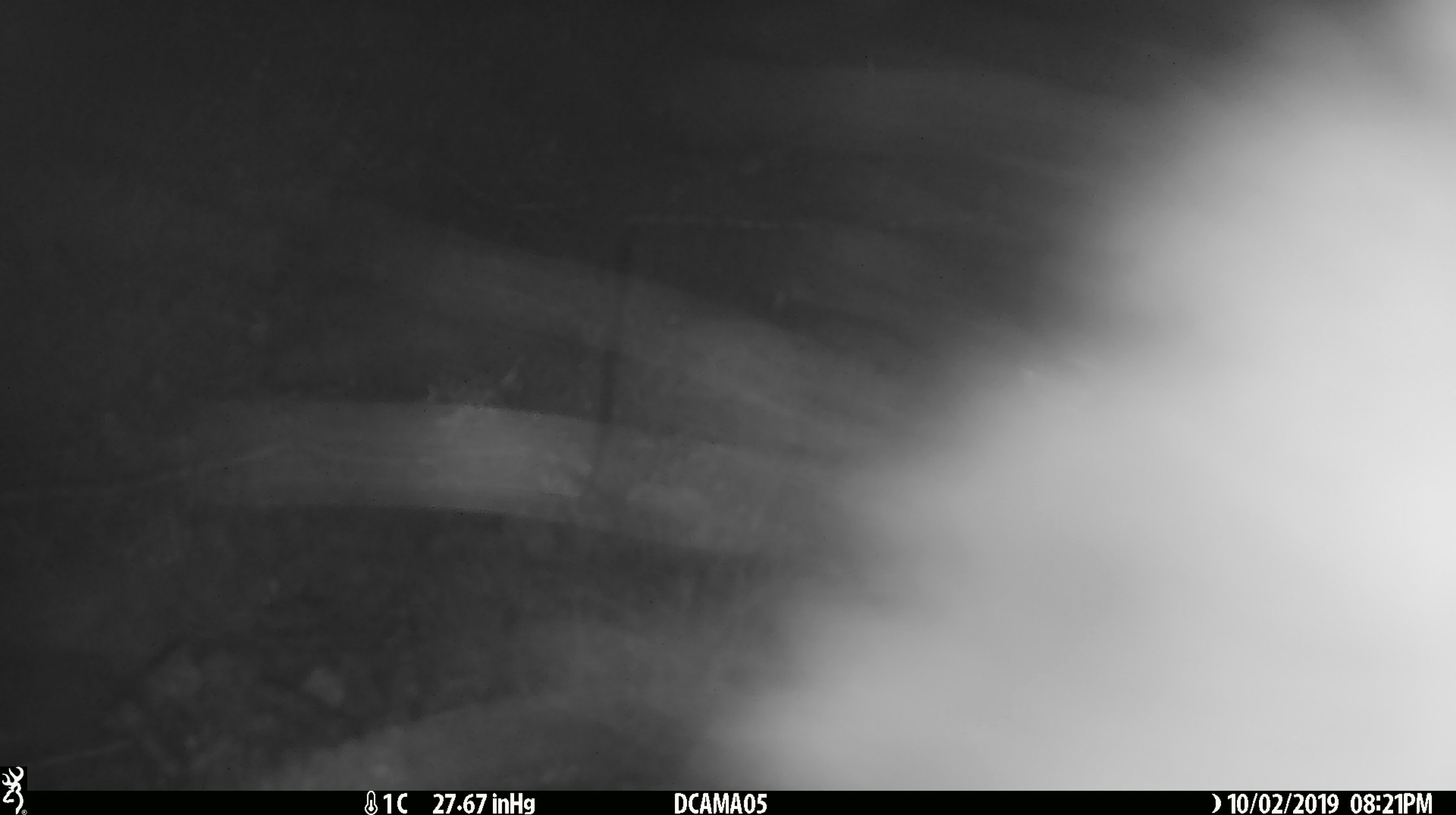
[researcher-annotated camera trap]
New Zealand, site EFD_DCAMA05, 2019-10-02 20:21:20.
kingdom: Animalia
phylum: Chordata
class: Mammalia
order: Diprotodontia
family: Phalangeridae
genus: Trichosurus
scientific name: Trichosurus vulpecula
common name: common brushtail possum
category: possum